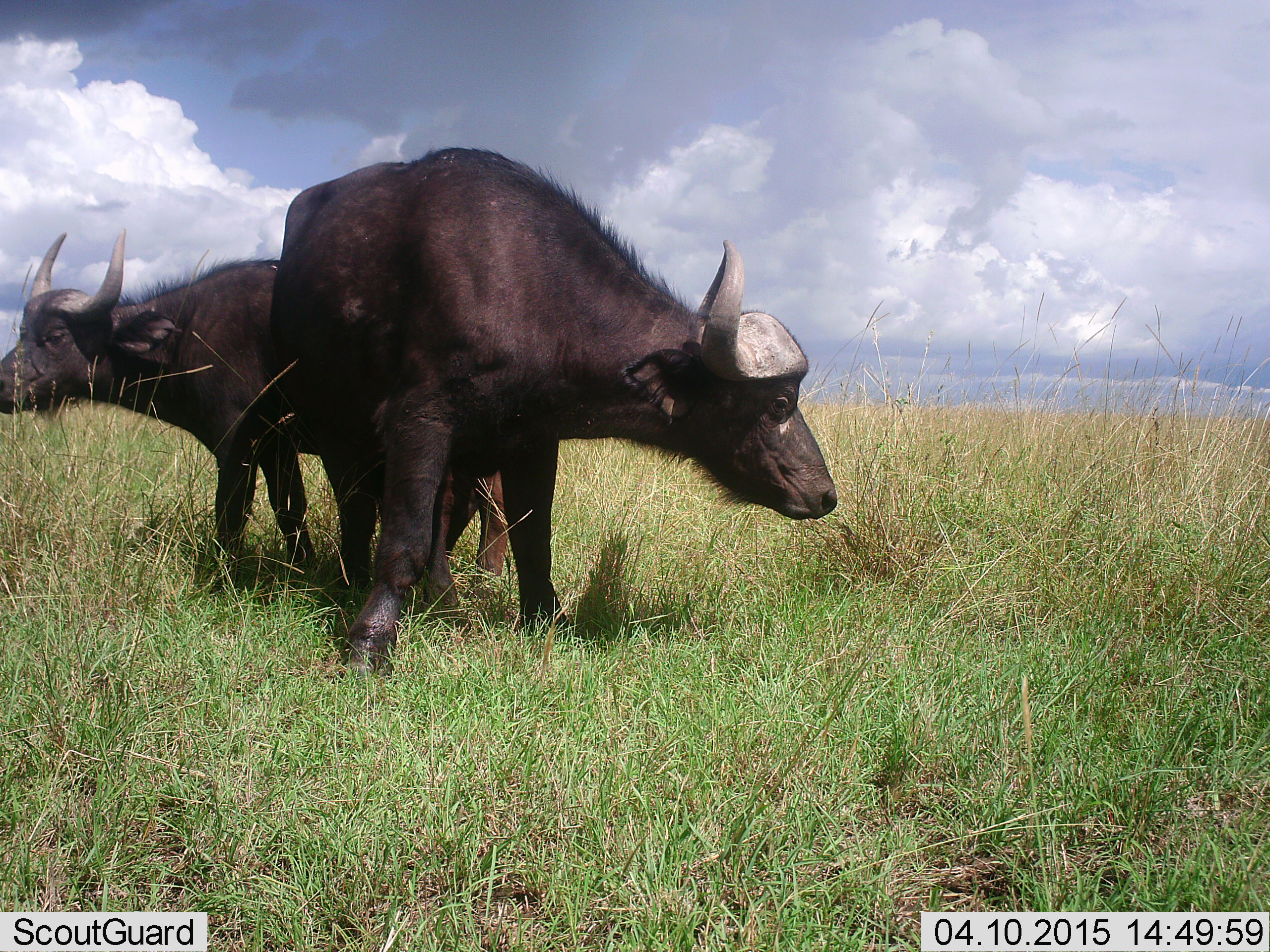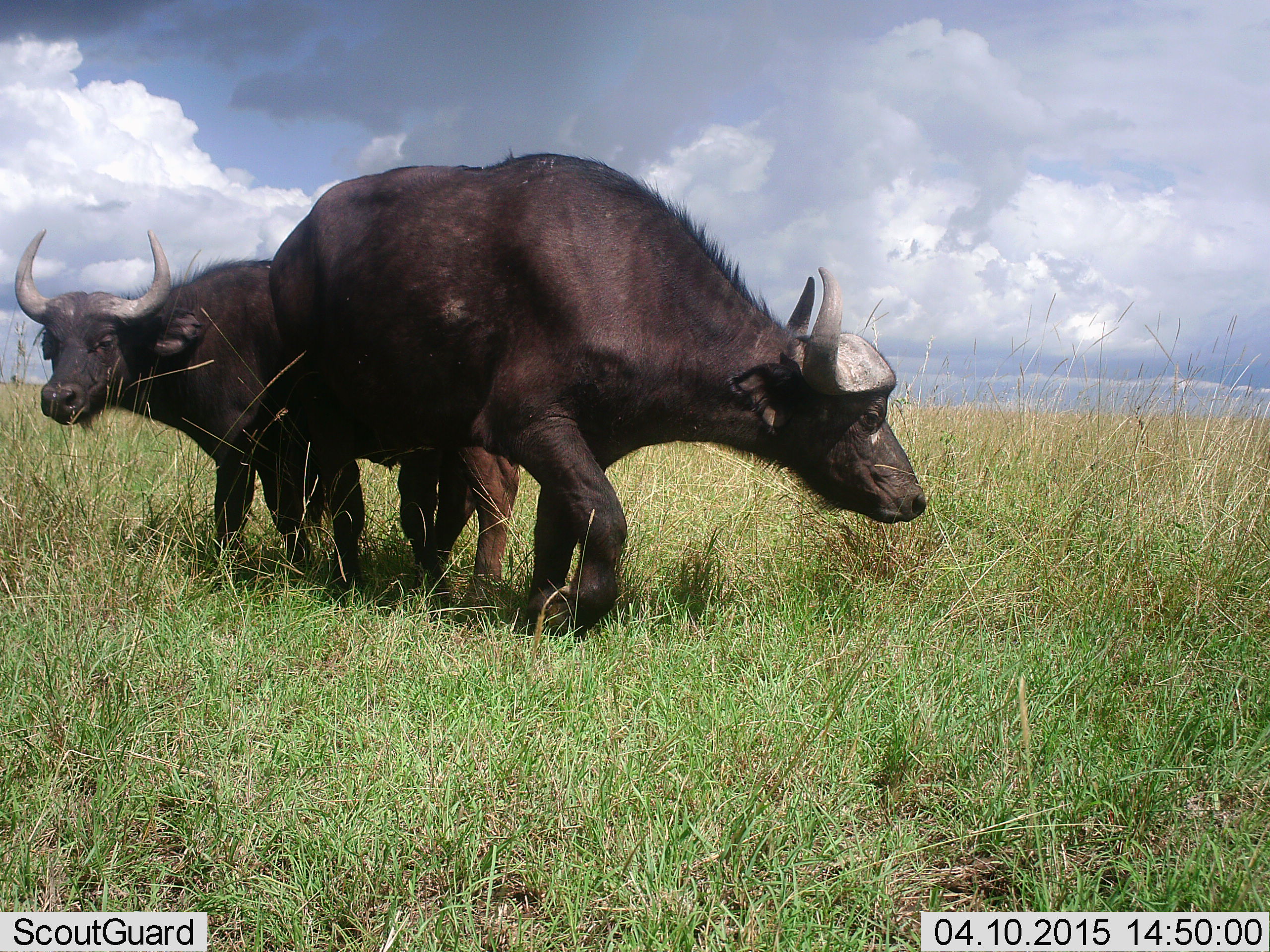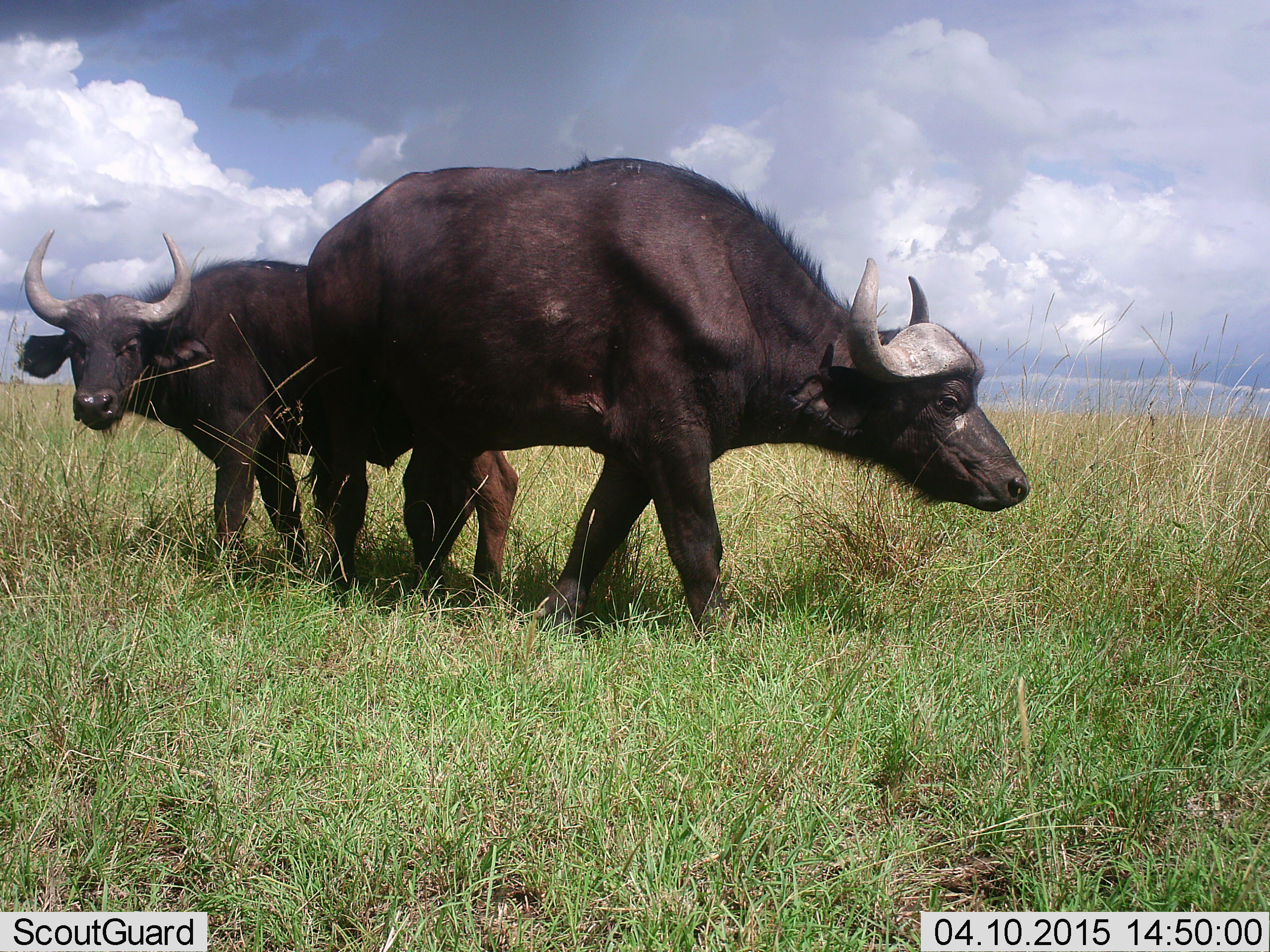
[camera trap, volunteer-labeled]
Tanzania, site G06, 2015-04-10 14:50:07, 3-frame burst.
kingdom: Animalia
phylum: Chordata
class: Mammalia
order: Artiodactyla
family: Bovidae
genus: Syncerus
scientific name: Syncerus caffer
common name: cape buffalo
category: buffalo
Buffalo (cape buffalo) (Syncerus caffer), count 2. Behavior (volunteer vote fractions): standing 60%, resting 0%, moving 60%, interacting 0%. Young present (vote fraction): 0%. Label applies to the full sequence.